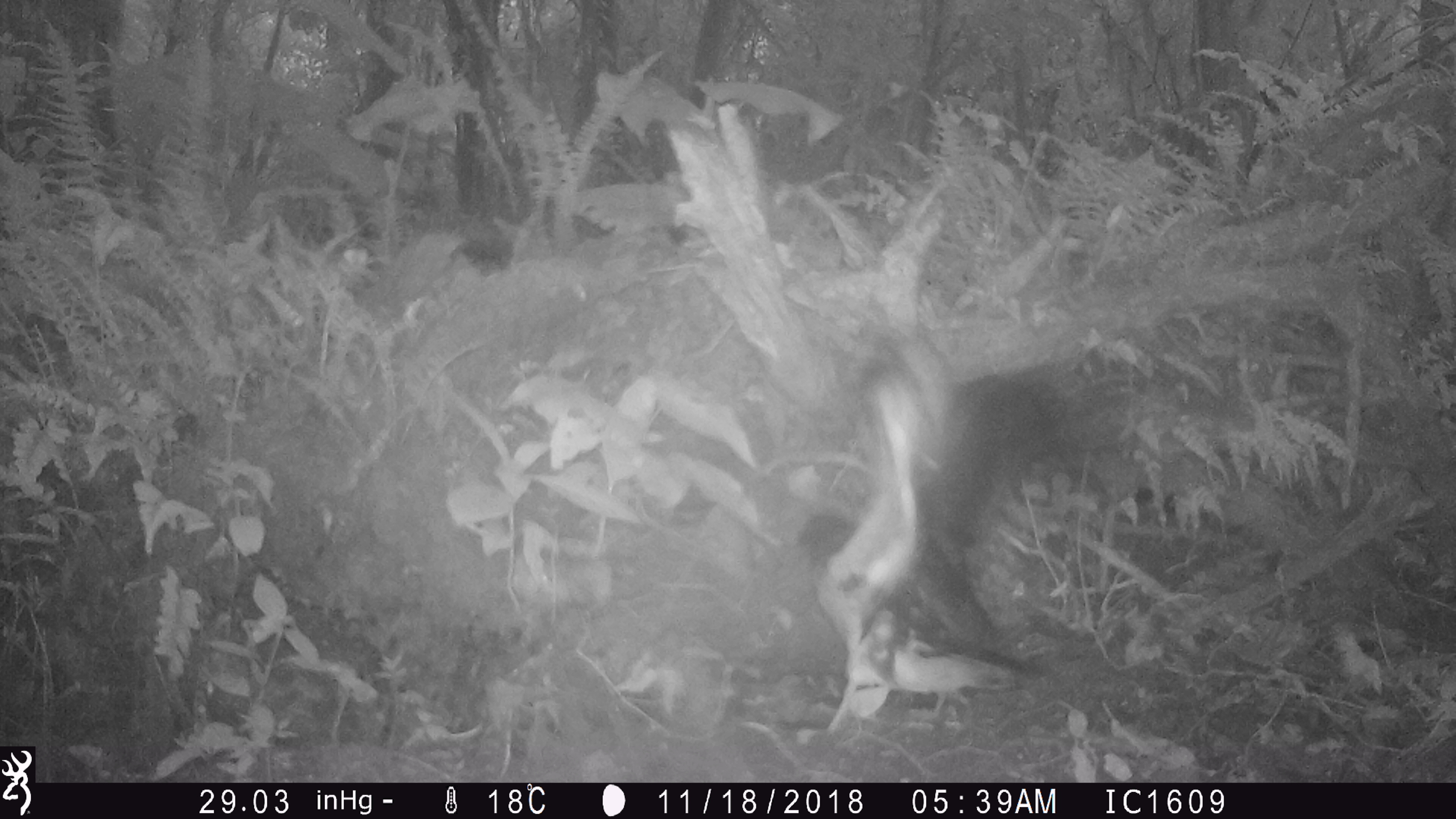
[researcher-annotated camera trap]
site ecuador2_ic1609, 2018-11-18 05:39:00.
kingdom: Animalia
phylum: Chordata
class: Aves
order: Procellariiformes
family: Procellariidae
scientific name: Procellariidae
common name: petrel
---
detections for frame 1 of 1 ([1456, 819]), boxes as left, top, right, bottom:
petrel: 759, 330, 1128, 739